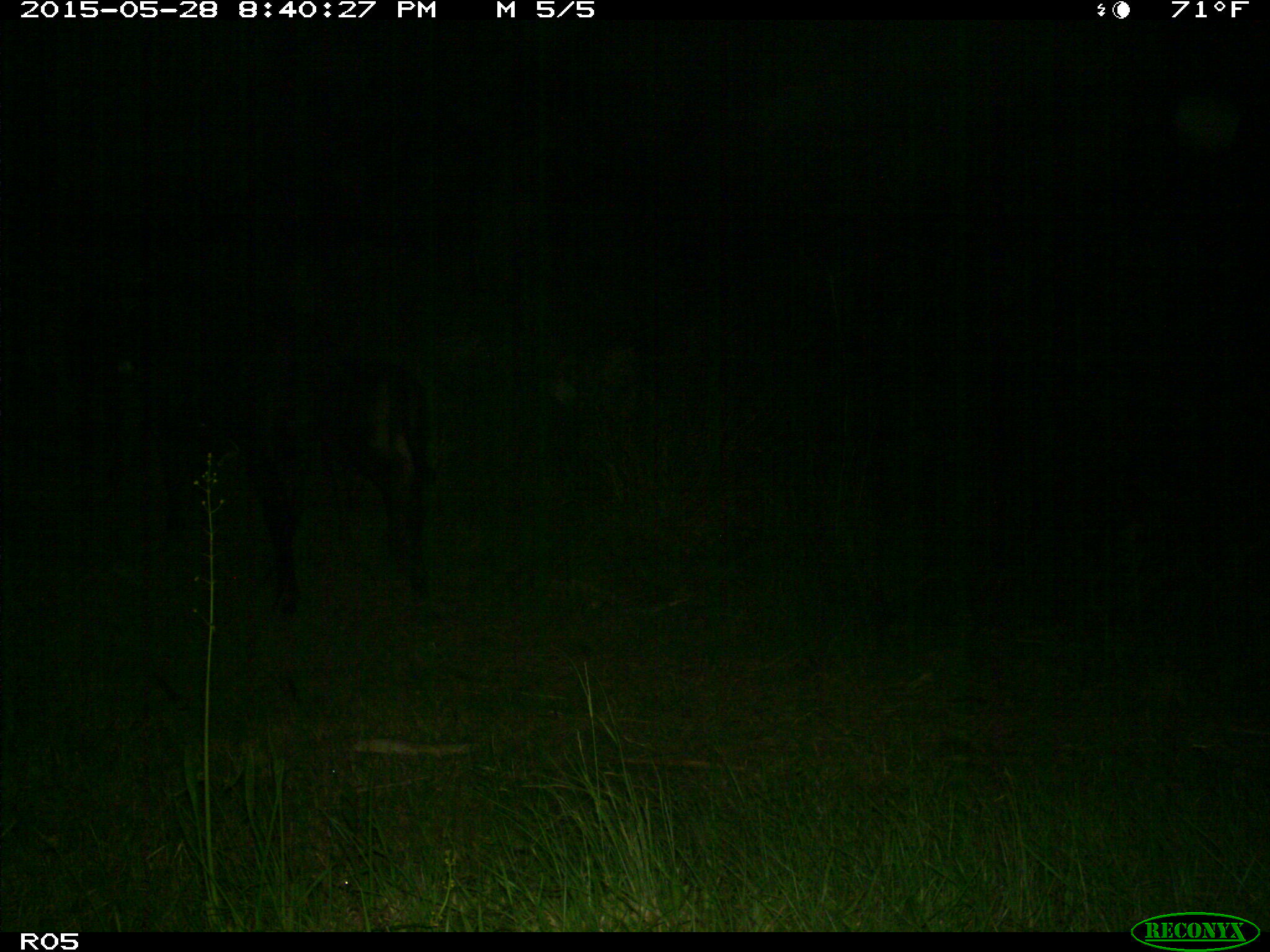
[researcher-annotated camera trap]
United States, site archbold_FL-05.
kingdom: Animalia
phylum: Chordata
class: Mammalia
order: Artiodactyla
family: Bovidae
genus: Bos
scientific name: Bos taurus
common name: domestic cow